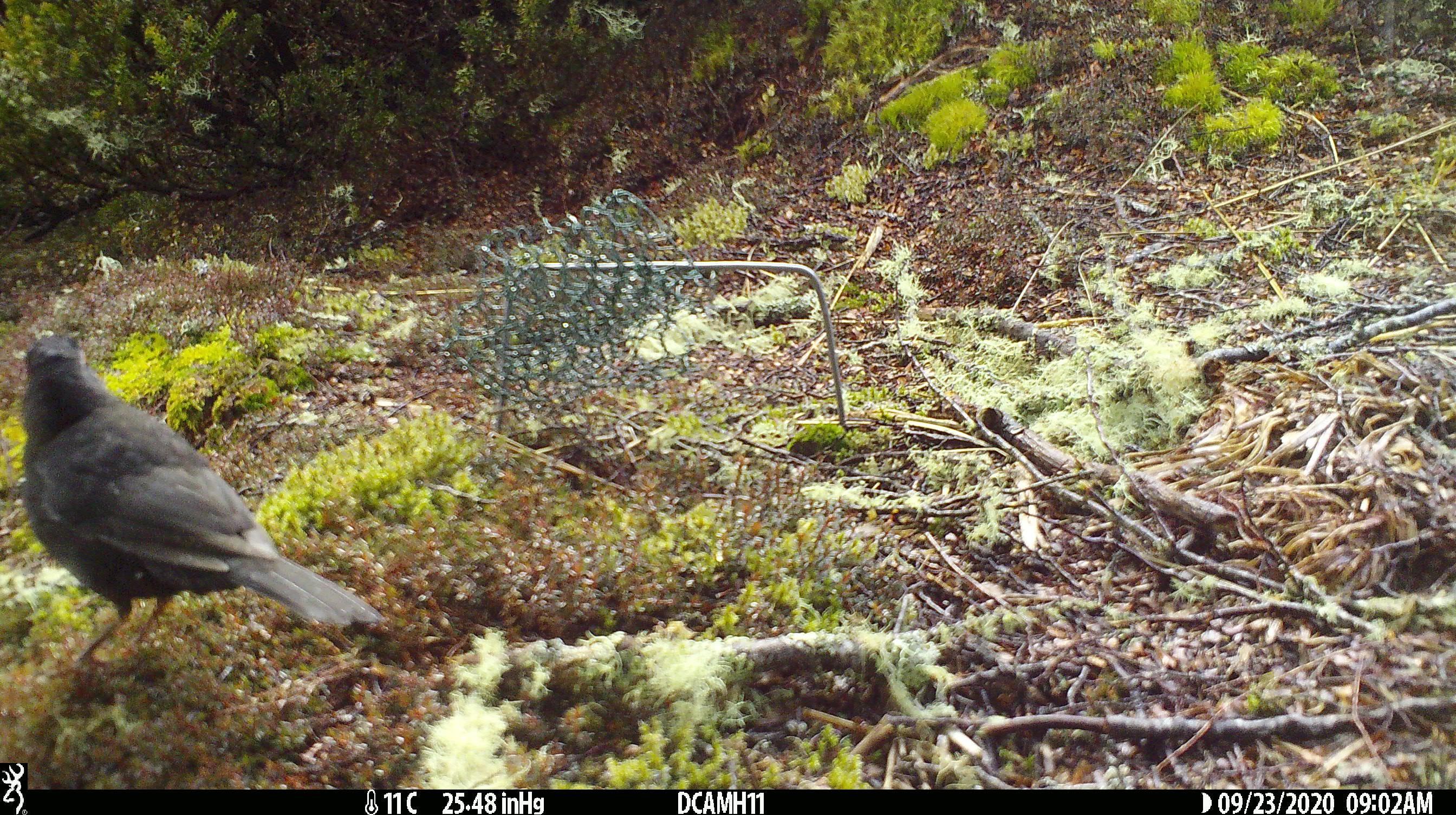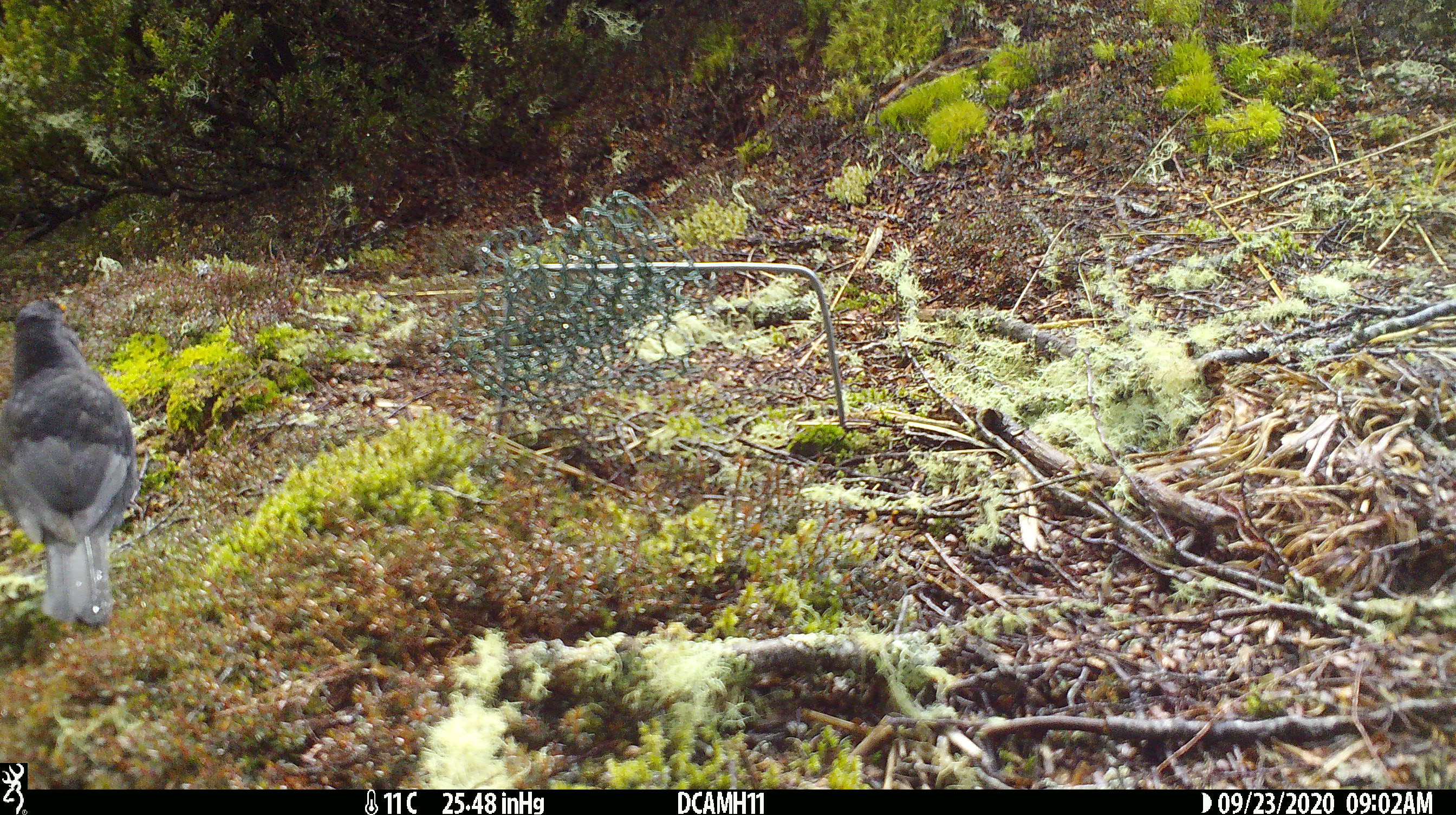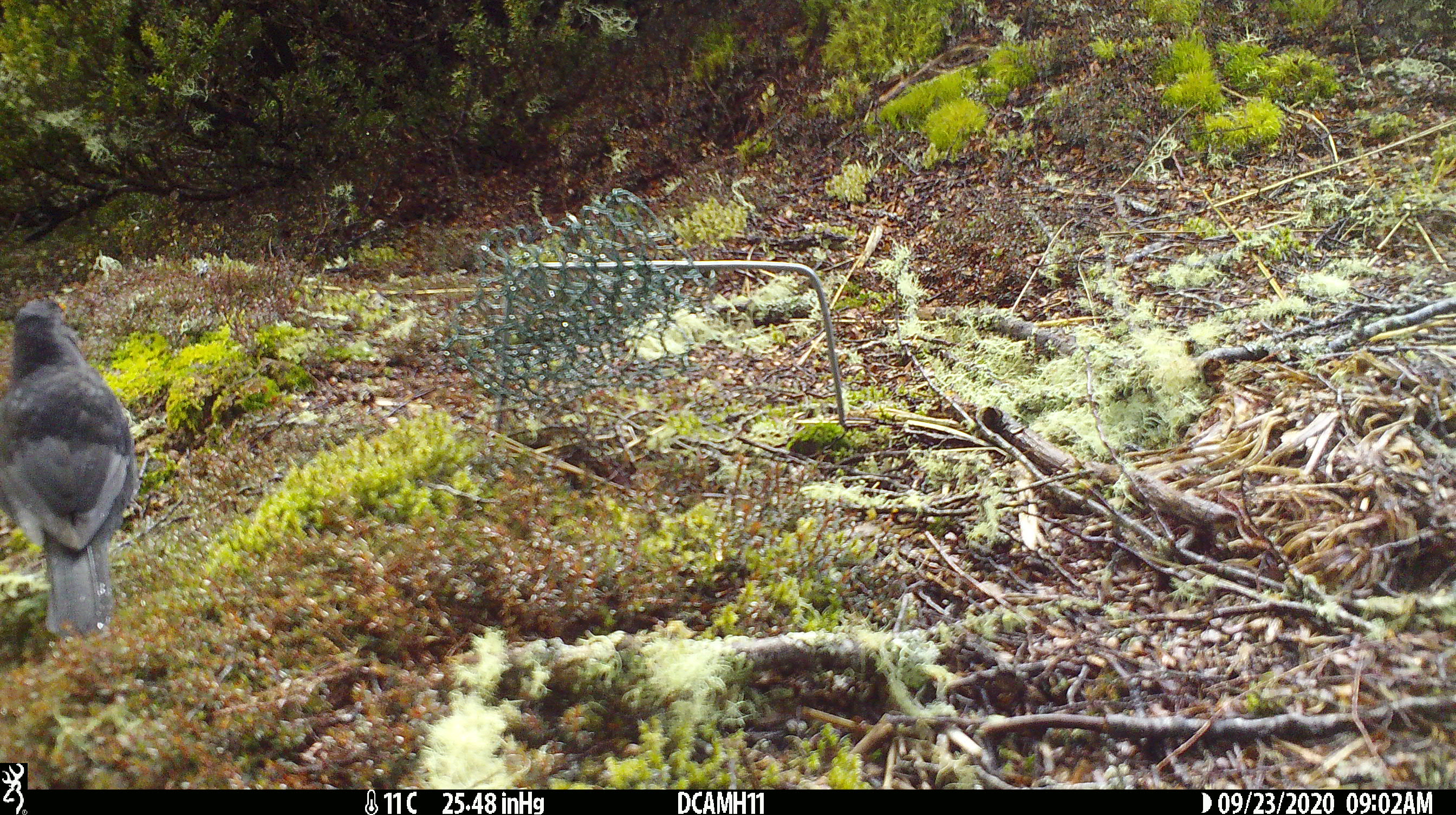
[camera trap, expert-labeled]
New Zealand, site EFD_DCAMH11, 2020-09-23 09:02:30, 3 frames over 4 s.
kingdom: Animalia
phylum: Chordata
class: Aves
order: Passeriformes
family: Turdidae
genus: Turdus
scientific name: Turdus merula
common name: eurasian blackbird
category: blackbird